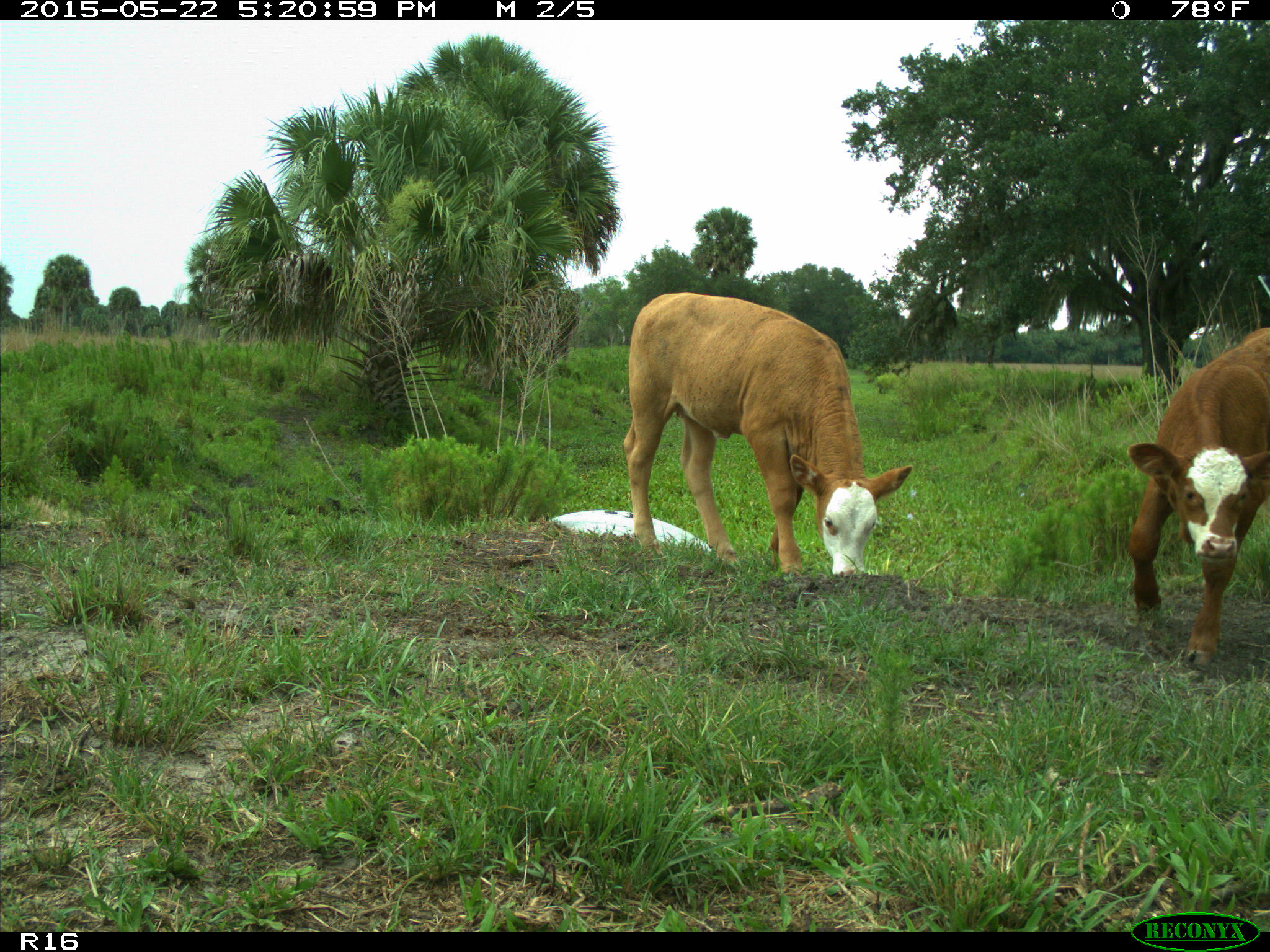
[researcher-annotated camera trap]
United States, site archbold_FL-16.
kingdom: Animalia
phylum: Chordata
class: Mammalia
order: Artiodactyla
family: Bovidae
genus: Bos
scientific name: Bos taurus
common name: domestic cow